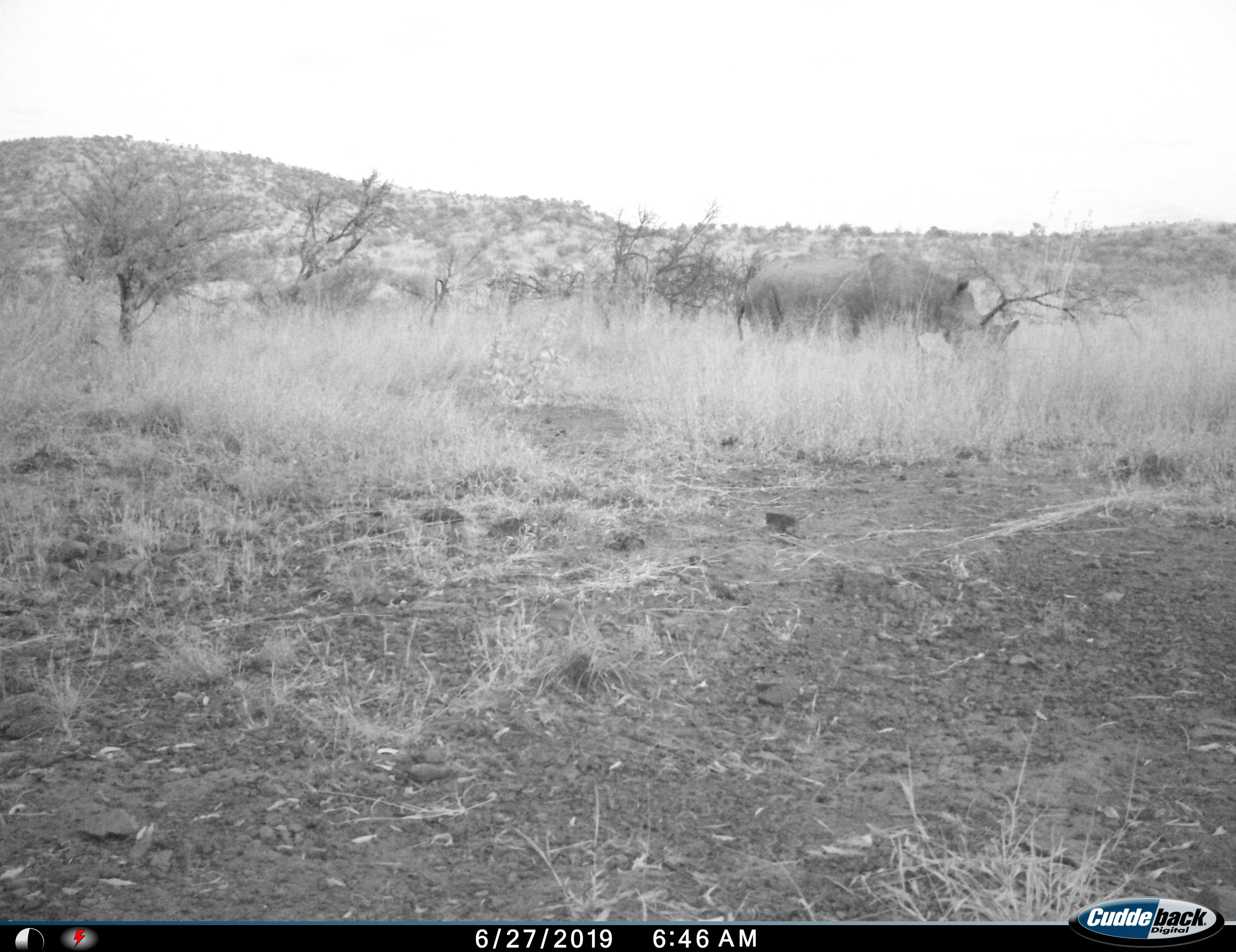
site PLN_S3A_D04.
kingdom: Animalia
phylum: Chordata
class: Mammalia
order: Perissodactyla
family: Rhinocerotidae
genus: Ceratotherium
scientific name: Ceratotherium simum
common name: white rhinoceros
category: rhinoceroswhite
Rhinoceroswhite (white rhinoceros) (Ceratotherium simum), count 1. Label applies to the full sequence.